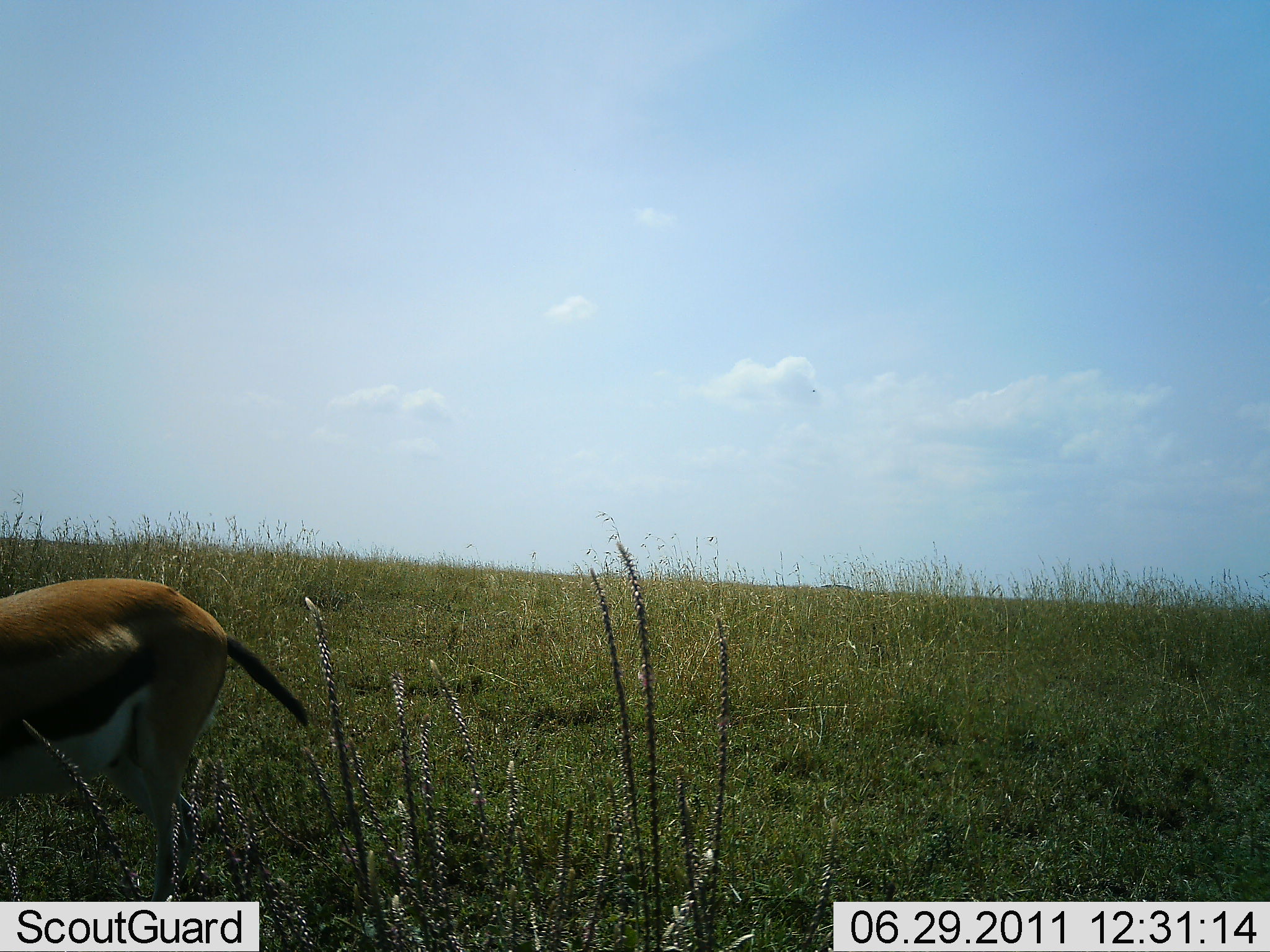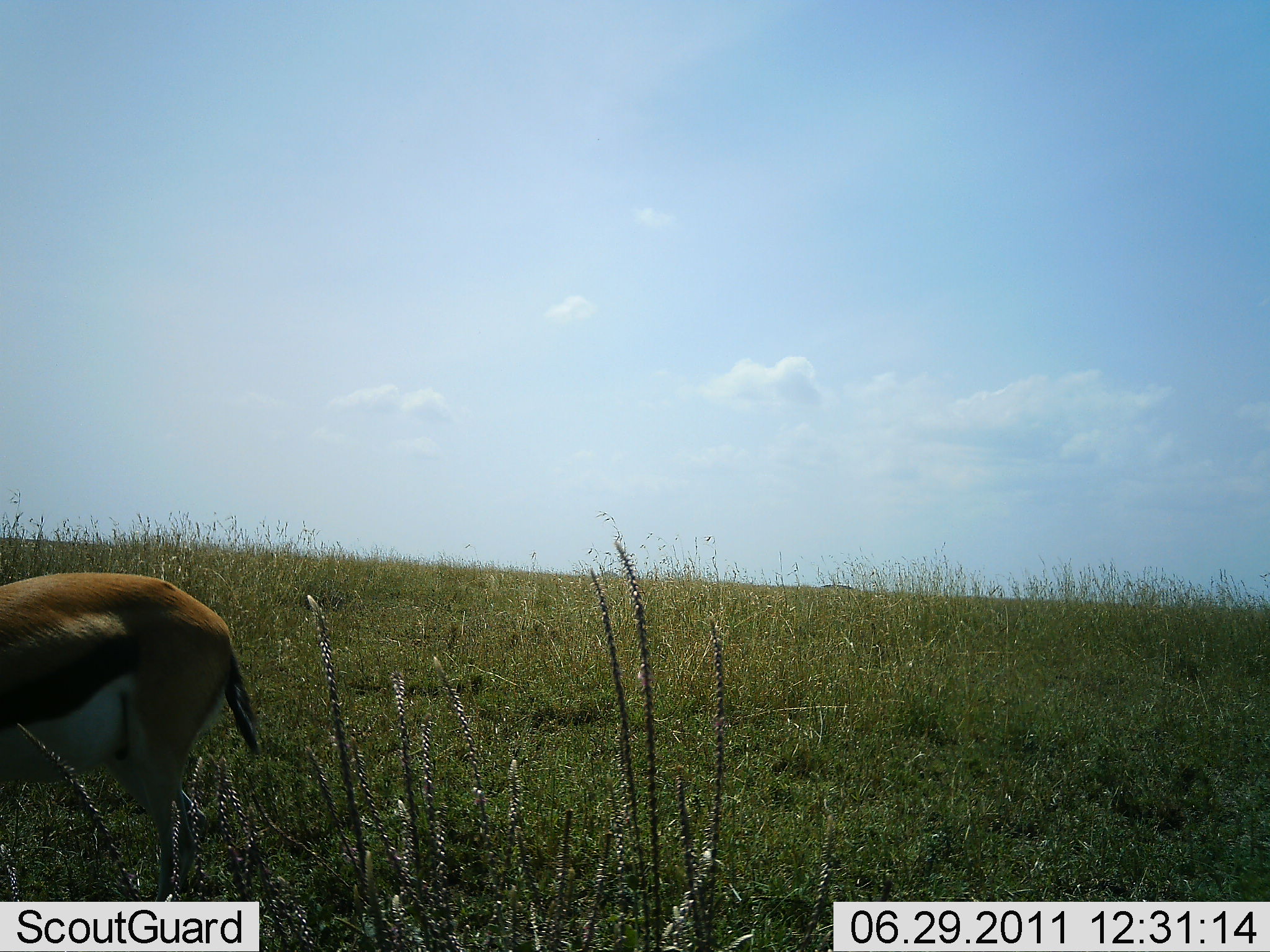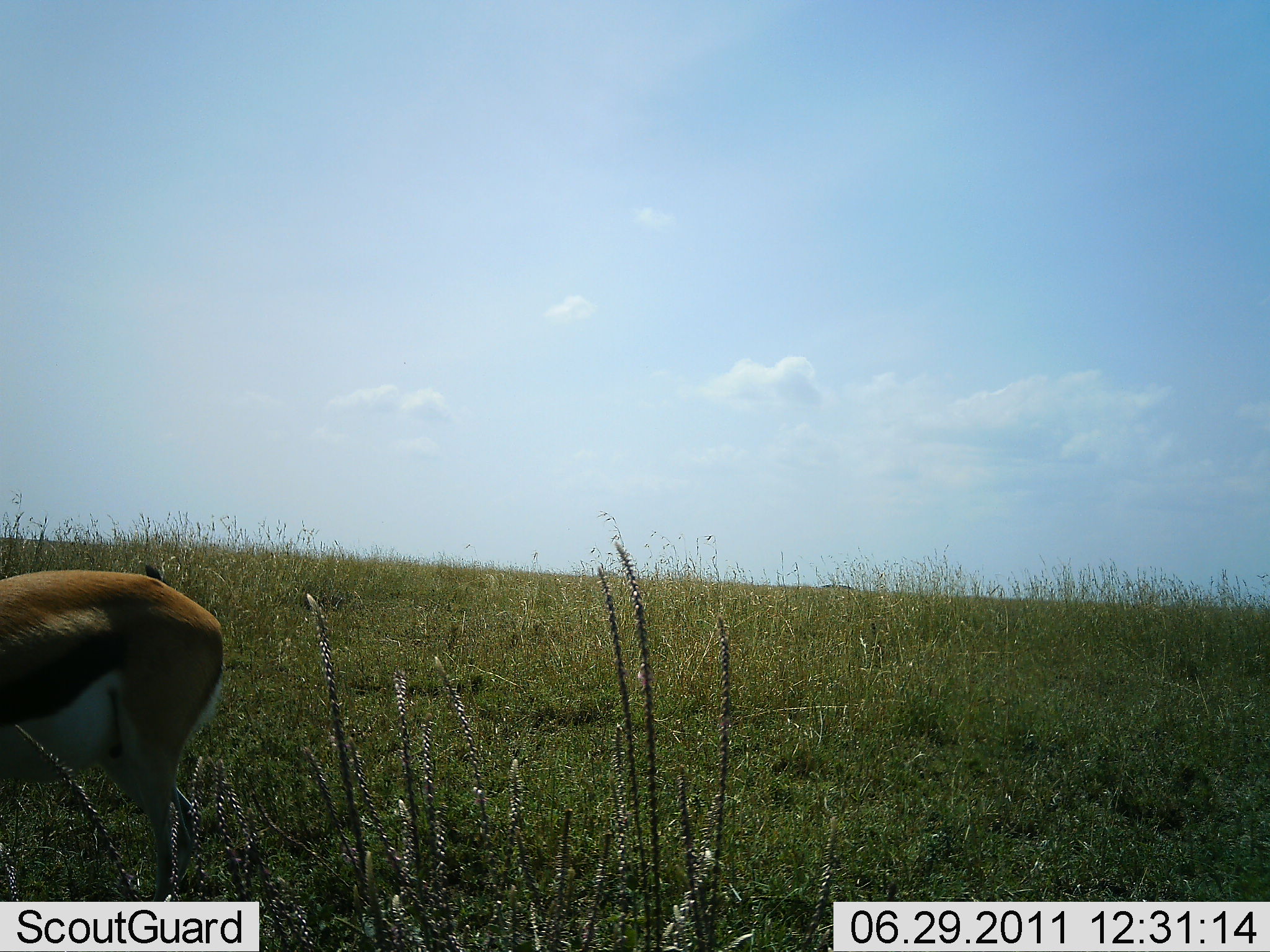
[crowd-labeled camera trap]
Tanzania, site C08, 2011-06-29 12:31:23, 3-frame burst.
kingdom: Animalia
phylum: Chordata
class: Mammalia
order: Artiodactyla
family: Bovidae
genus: Eudorcas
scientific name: Eudorcas thomsonii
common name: thomson's gazelle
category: gazellethomsons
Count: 1.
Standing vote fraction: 92%.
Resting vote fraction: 0%.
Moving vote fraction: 0%.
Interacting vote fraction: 0%.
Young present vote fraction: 0%.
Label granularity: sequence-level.